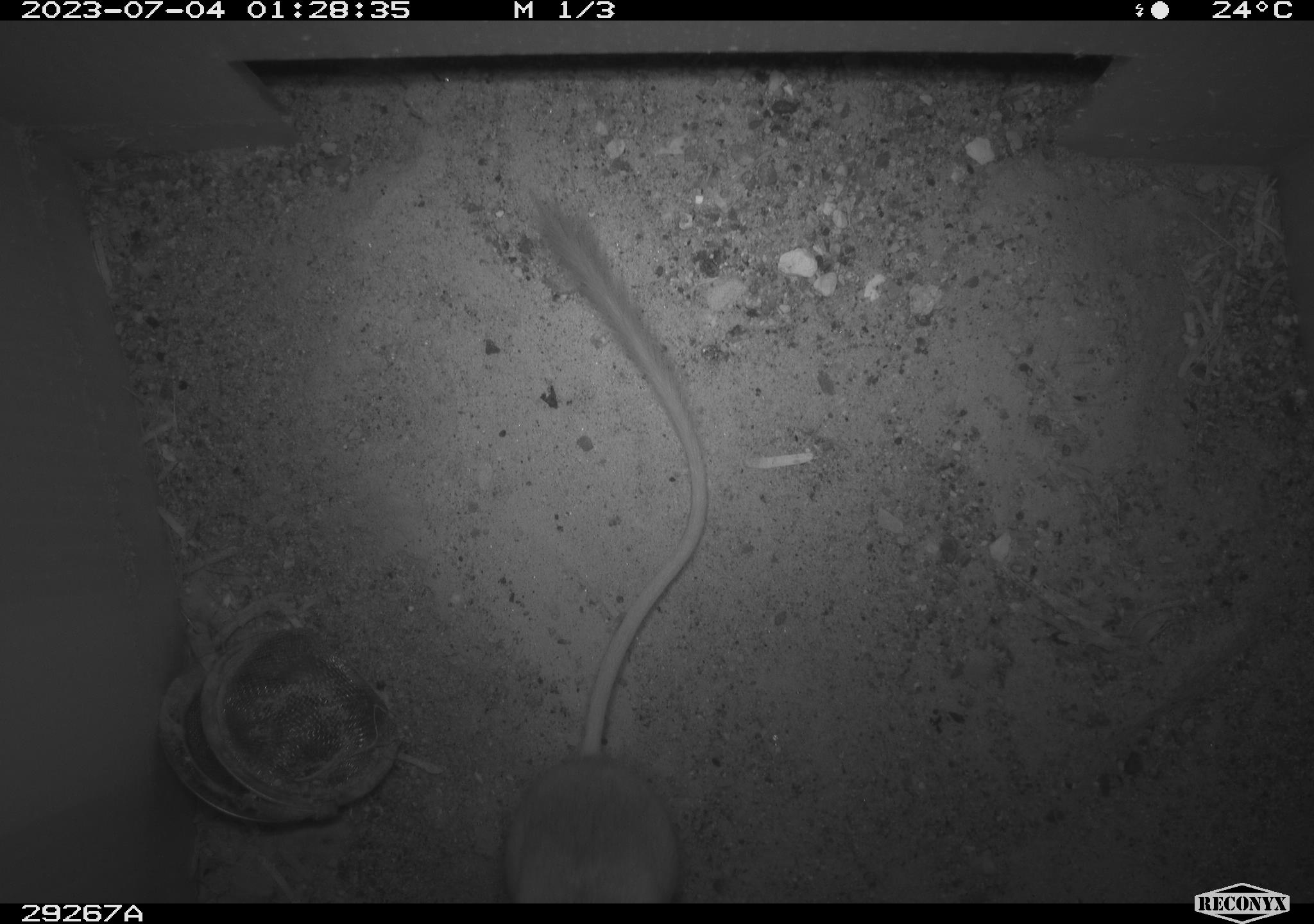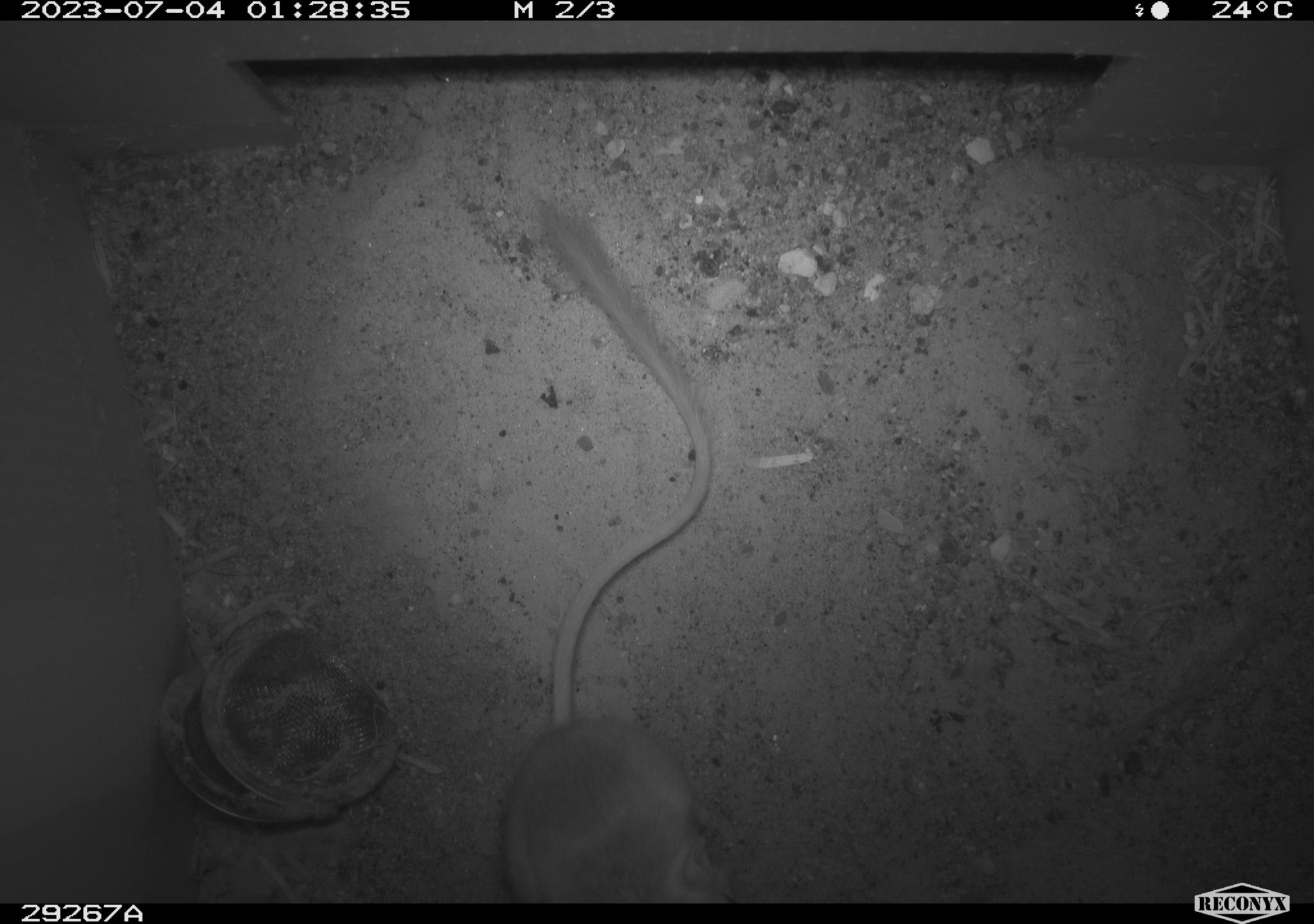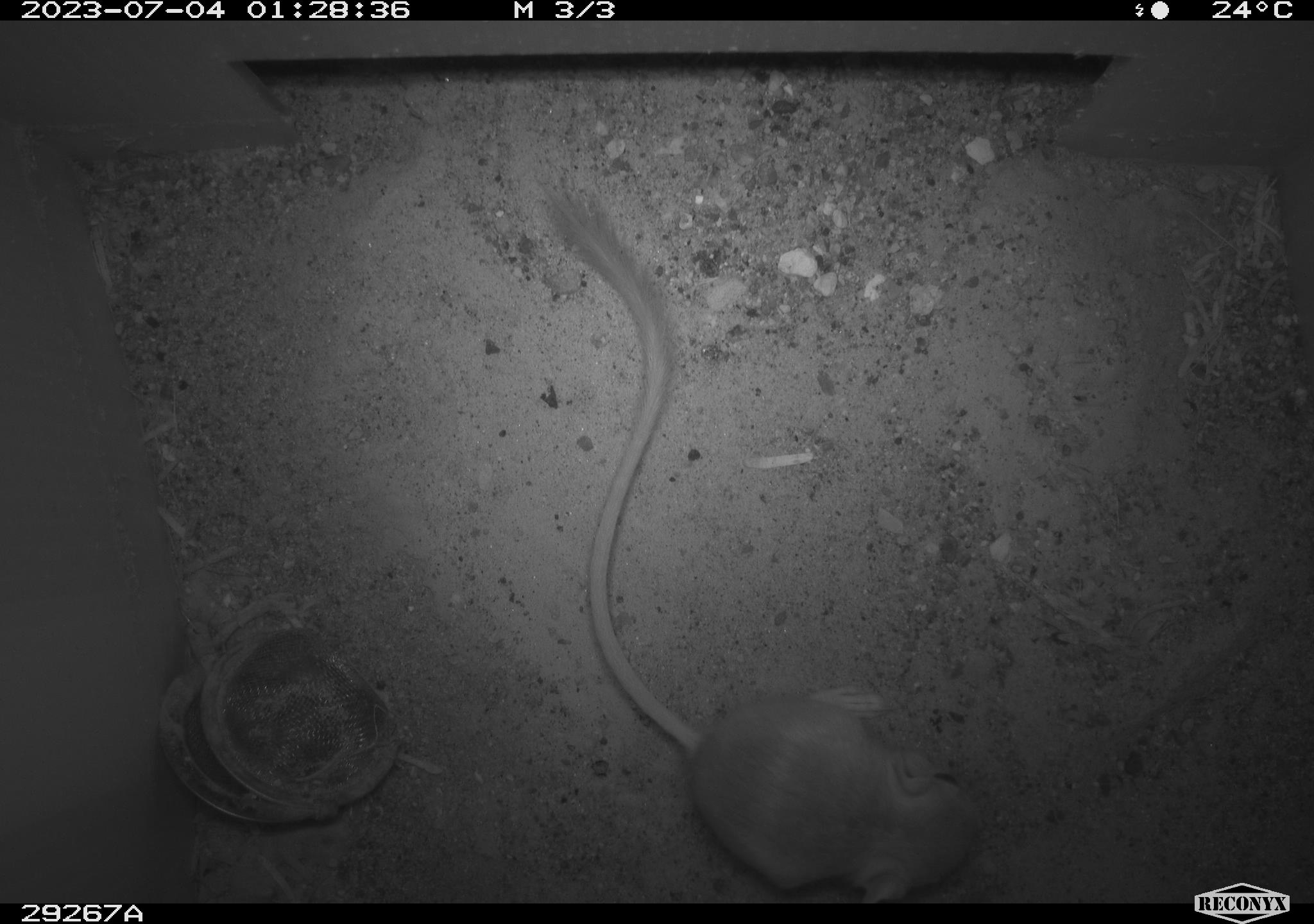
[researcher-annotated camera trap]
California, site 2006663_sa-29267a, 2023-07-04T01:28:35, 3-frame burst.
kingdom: Animalia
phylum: Chordata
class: Mammalia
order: Rodentia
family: Heteromyidae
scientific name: Heteromyidae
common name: kangaroo rats and pocket mice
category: heteromyidae family